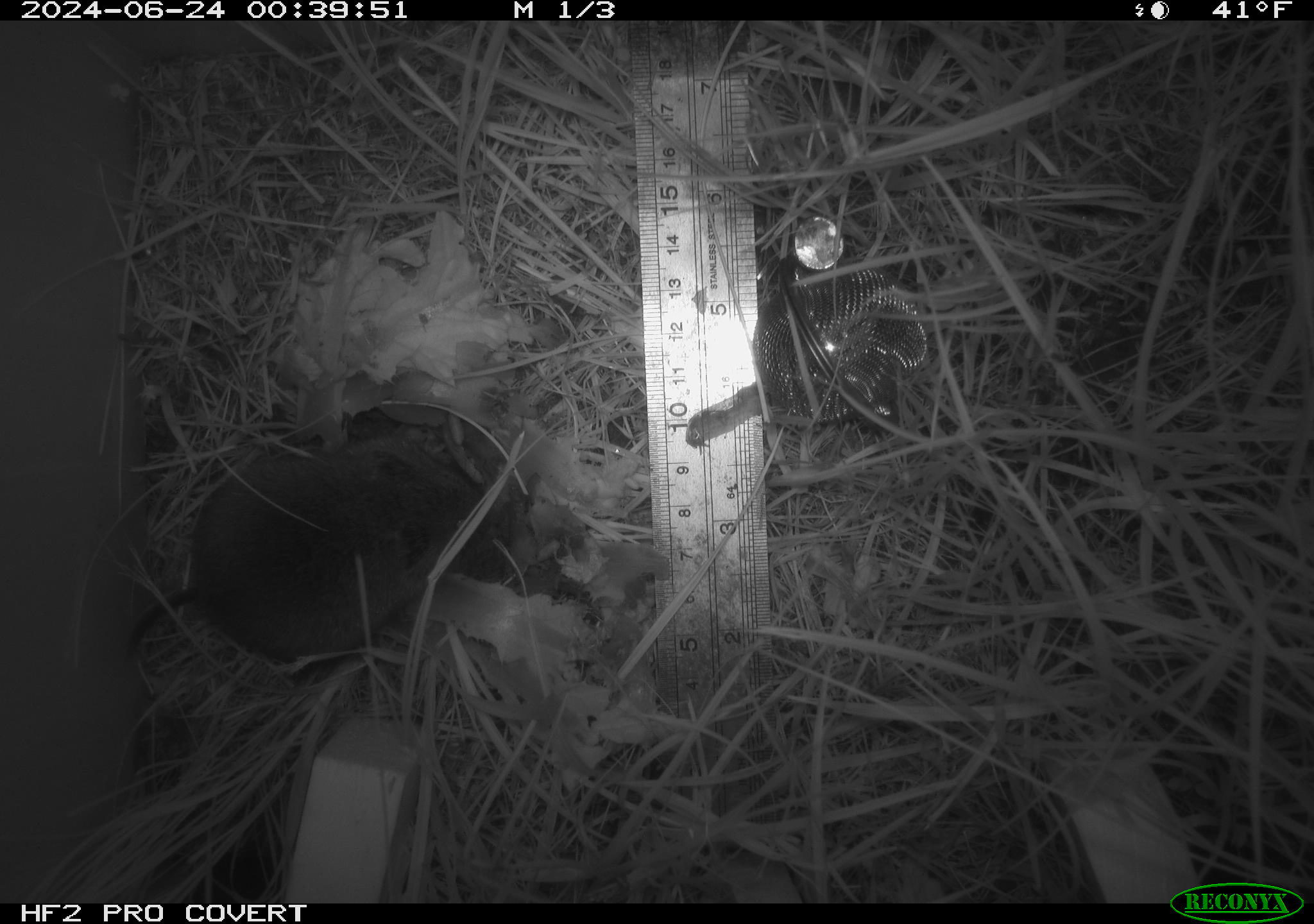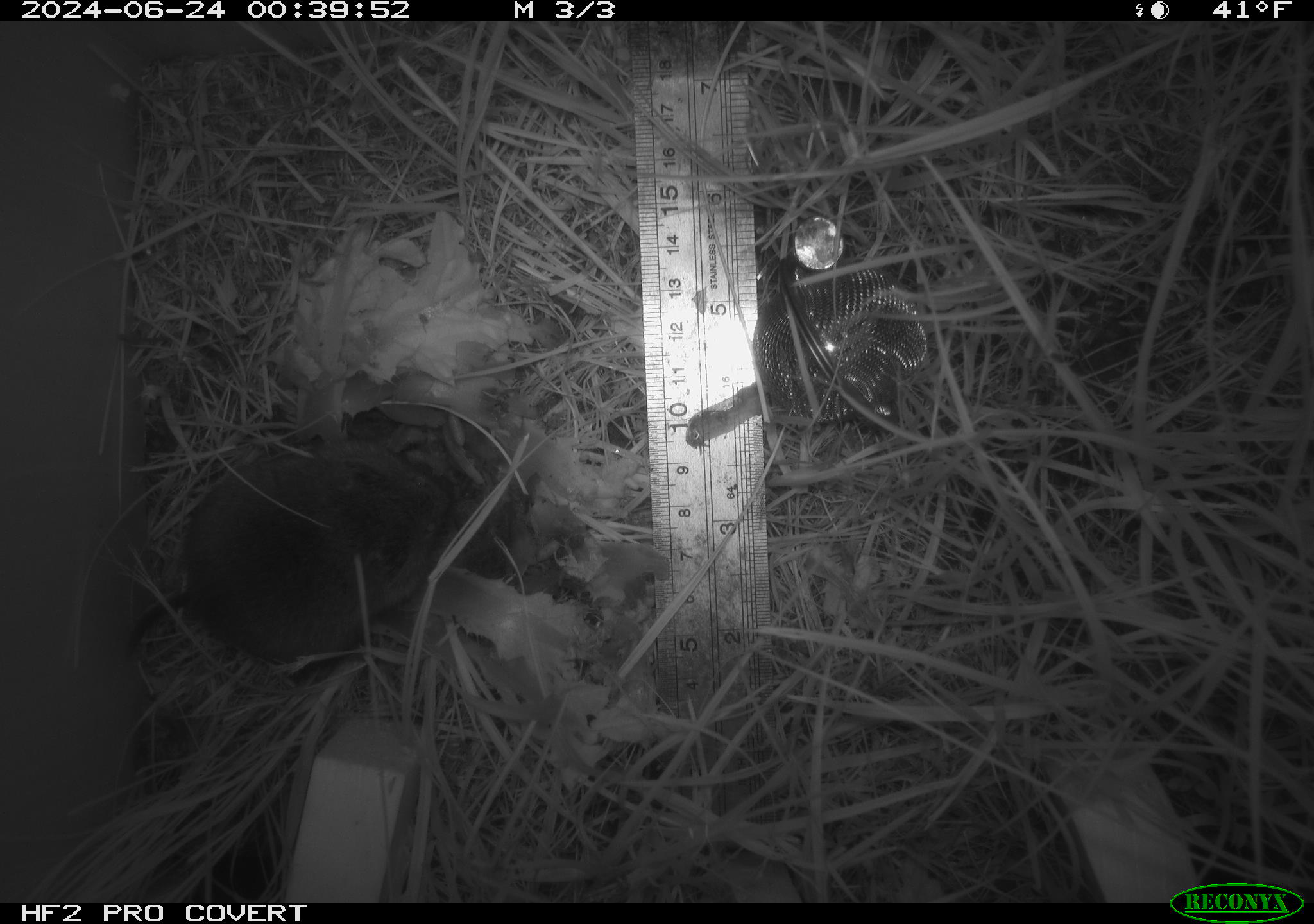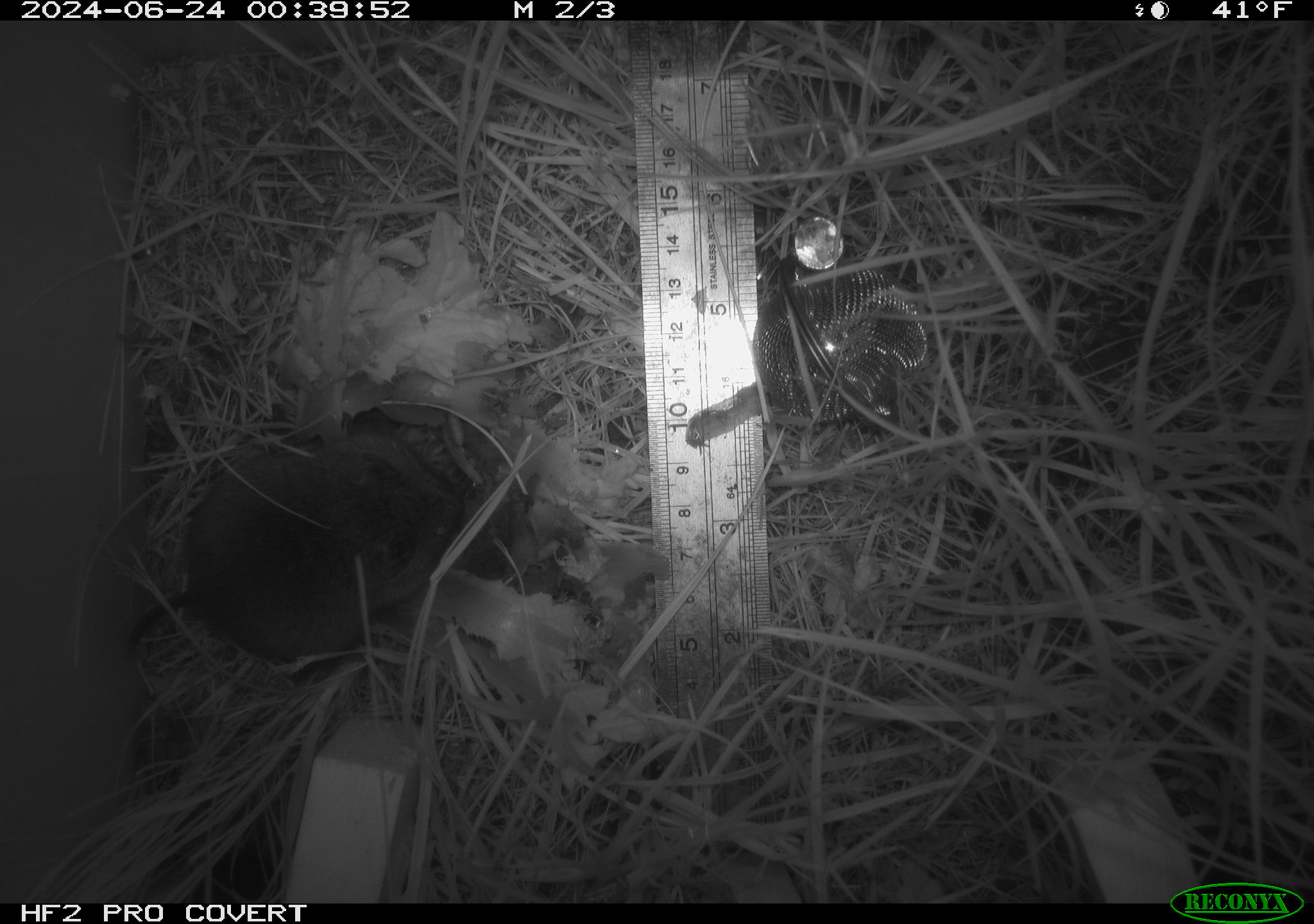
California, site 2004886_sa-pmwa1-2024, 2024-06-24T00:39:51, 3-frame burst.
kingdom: Animalia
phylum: Chordata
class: Mammalia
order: Rodentia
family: Cricetidae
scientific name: Arvicolinae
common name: voles, lemmings, and muskrats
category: arvicolinae subfamily